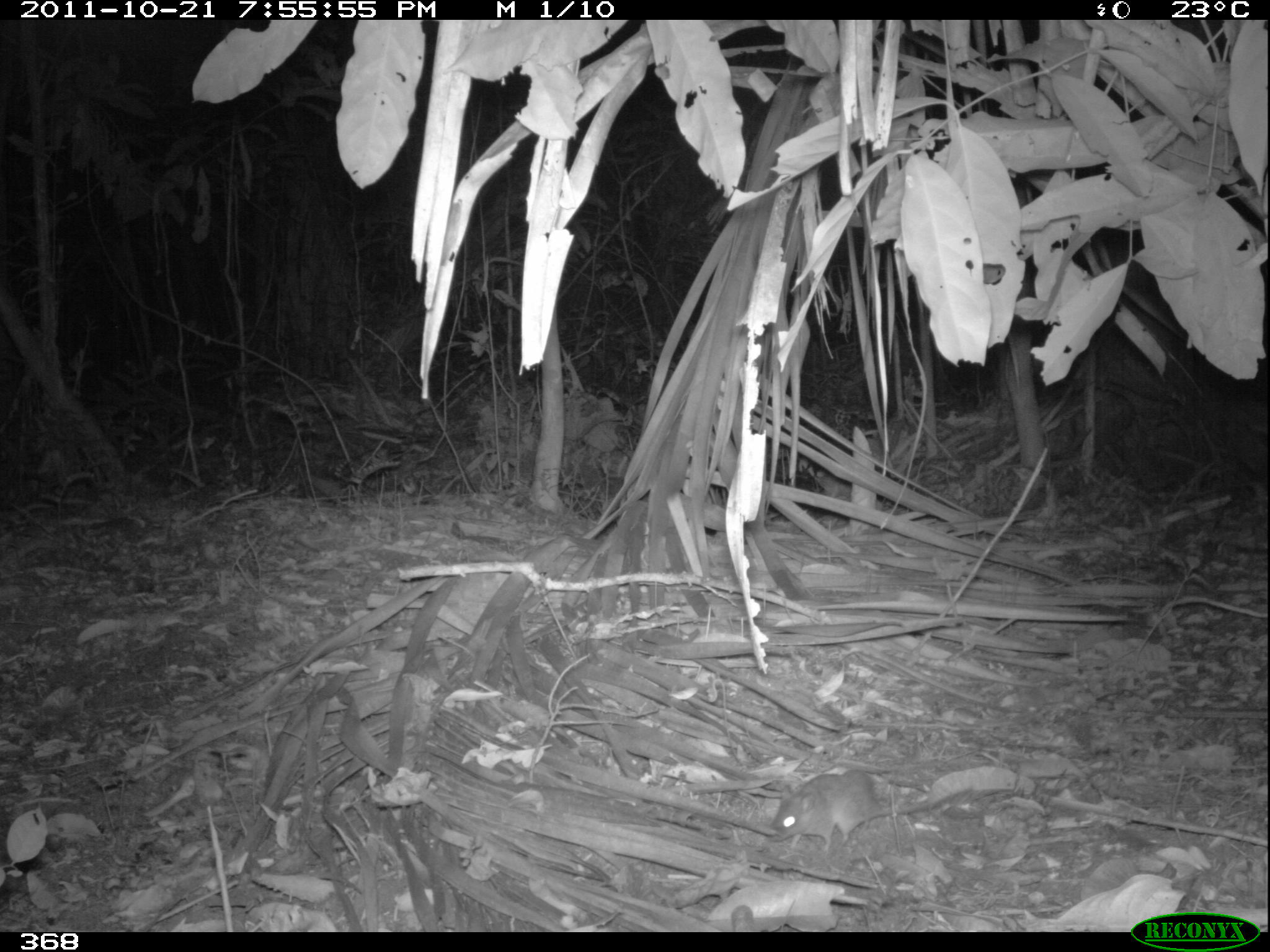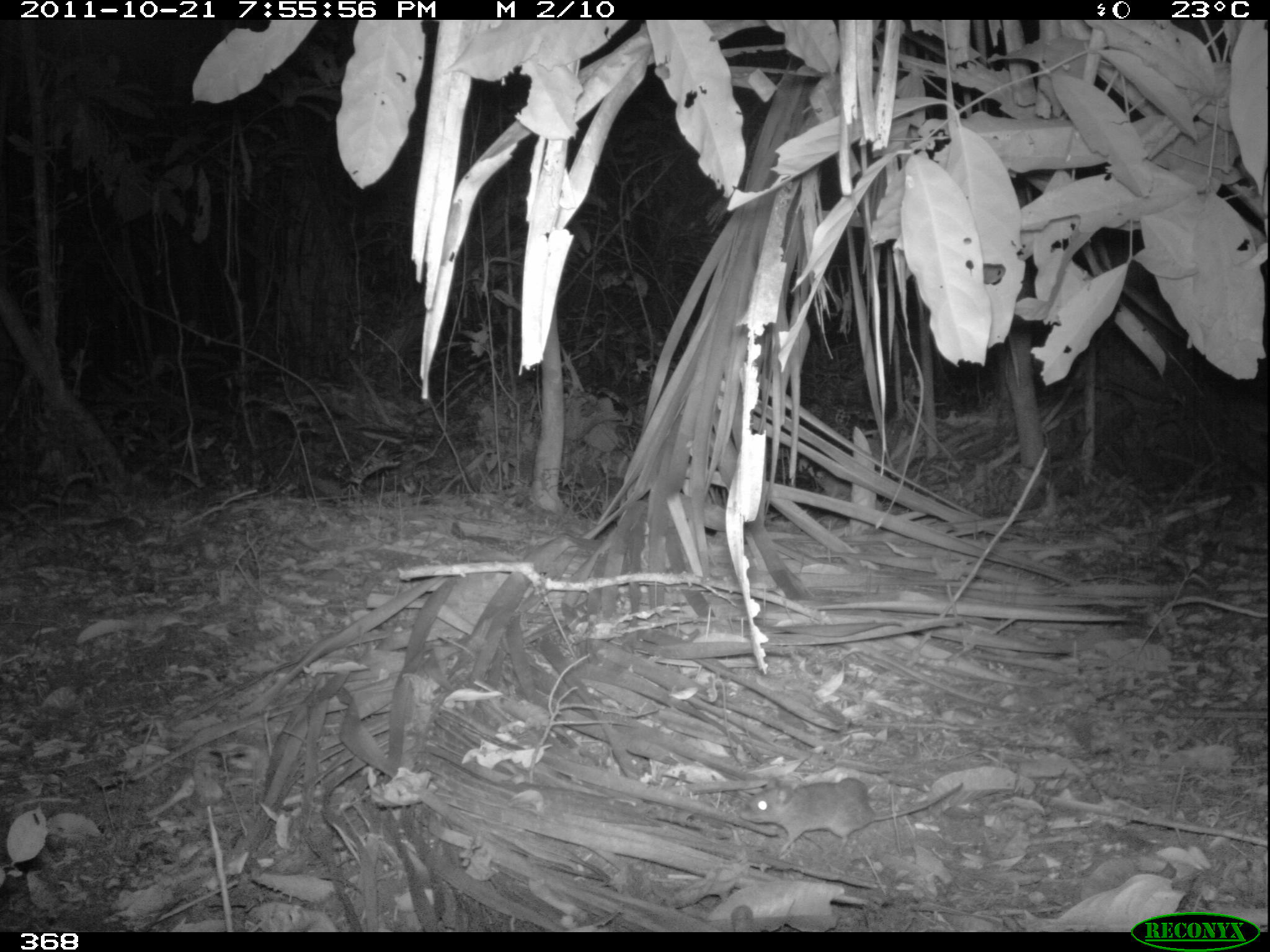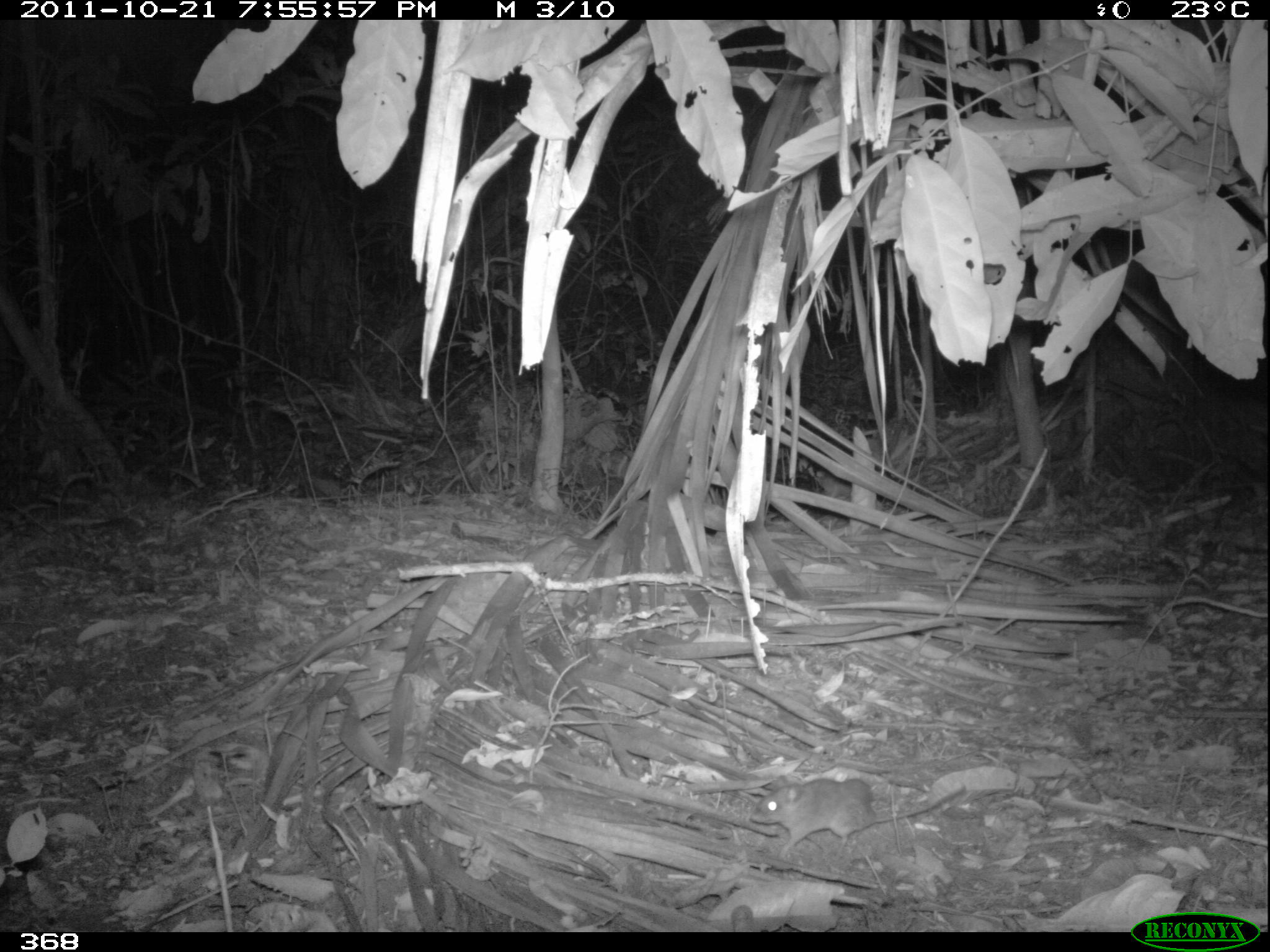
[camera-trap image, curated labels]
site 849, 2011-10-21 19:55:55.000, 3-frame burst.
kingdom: Animalia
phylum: Chordata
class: Mammalia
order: Rodentia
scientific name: Rodentia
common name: rodents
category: unknown rodent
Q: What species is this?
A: Unknown rodent (rodents) (Rodentia).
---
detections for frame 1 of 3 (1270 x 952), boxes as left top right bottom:
unknown rodent: 770 768 928 851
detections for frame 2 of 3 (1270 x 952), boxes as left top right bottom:
unknown rodent: 734 777 964 857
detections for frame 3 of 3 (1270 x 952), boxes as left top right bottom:
unknown rodent: 749 777 967 860